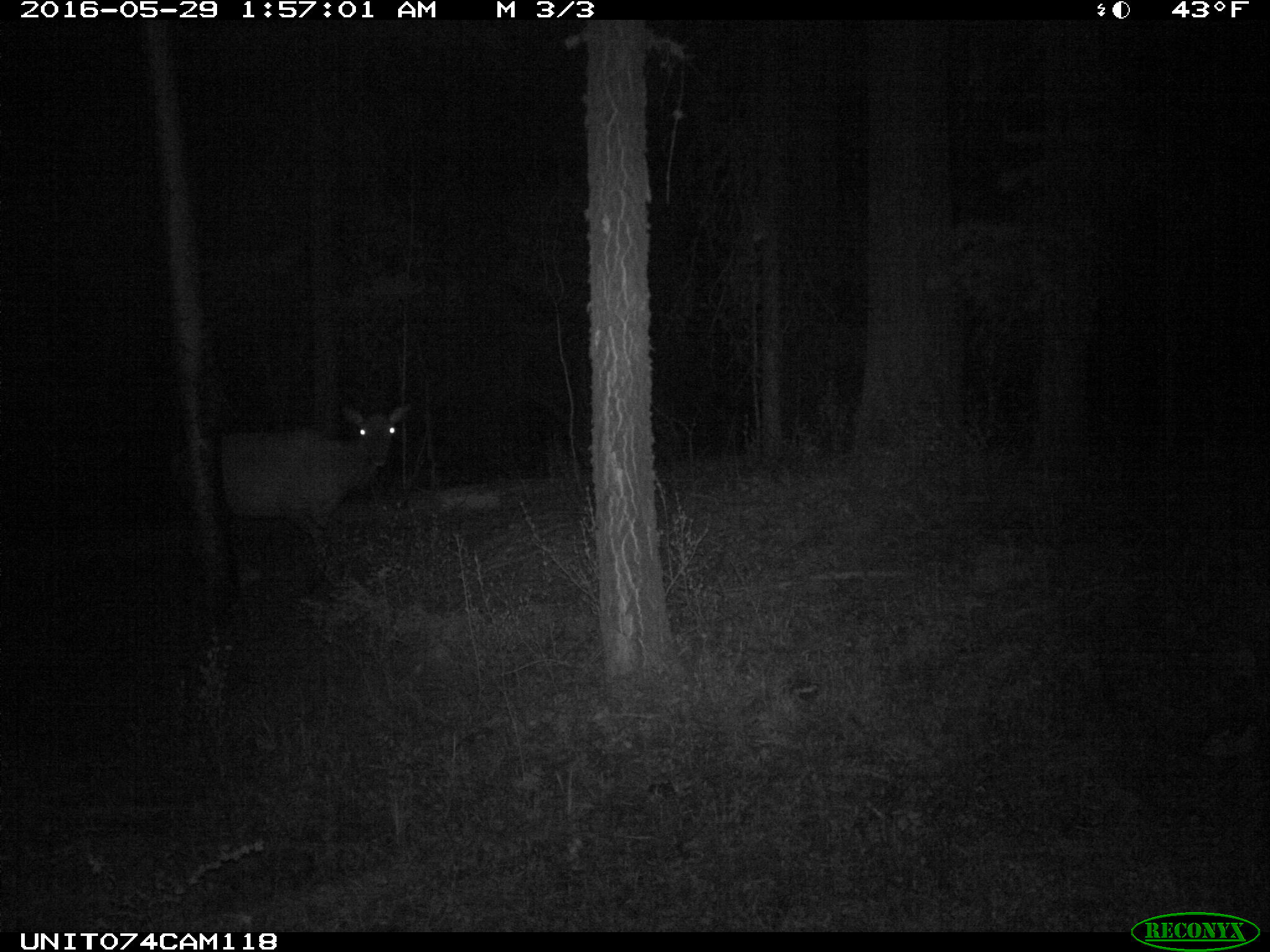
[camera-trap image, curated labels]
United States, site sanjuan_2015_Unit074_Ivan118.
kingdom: Animalia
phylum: Chordata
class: Mammalia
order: Artiodactyla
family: Cervidae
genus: Cervus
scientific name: Cervus elaphus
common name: red deer